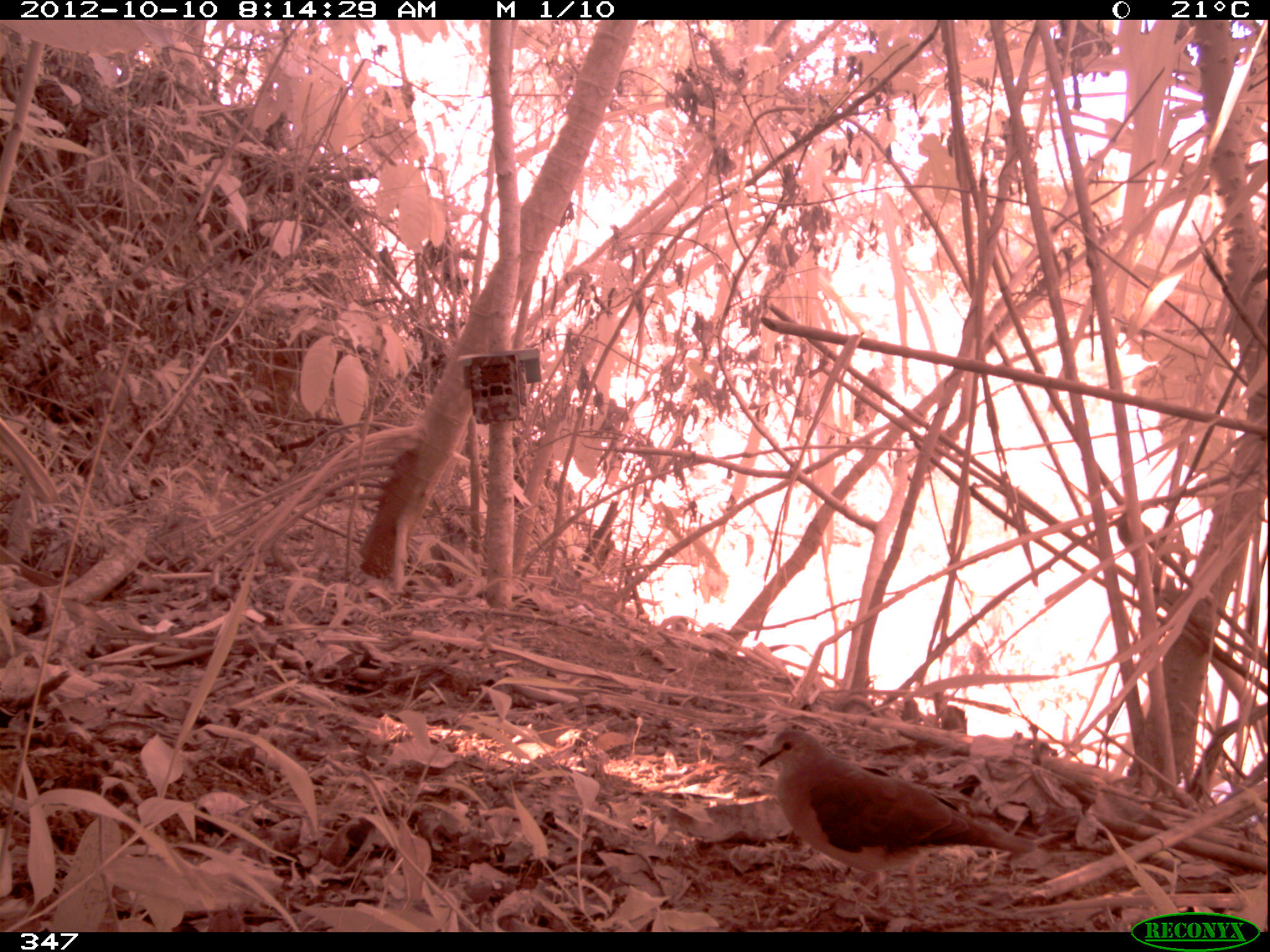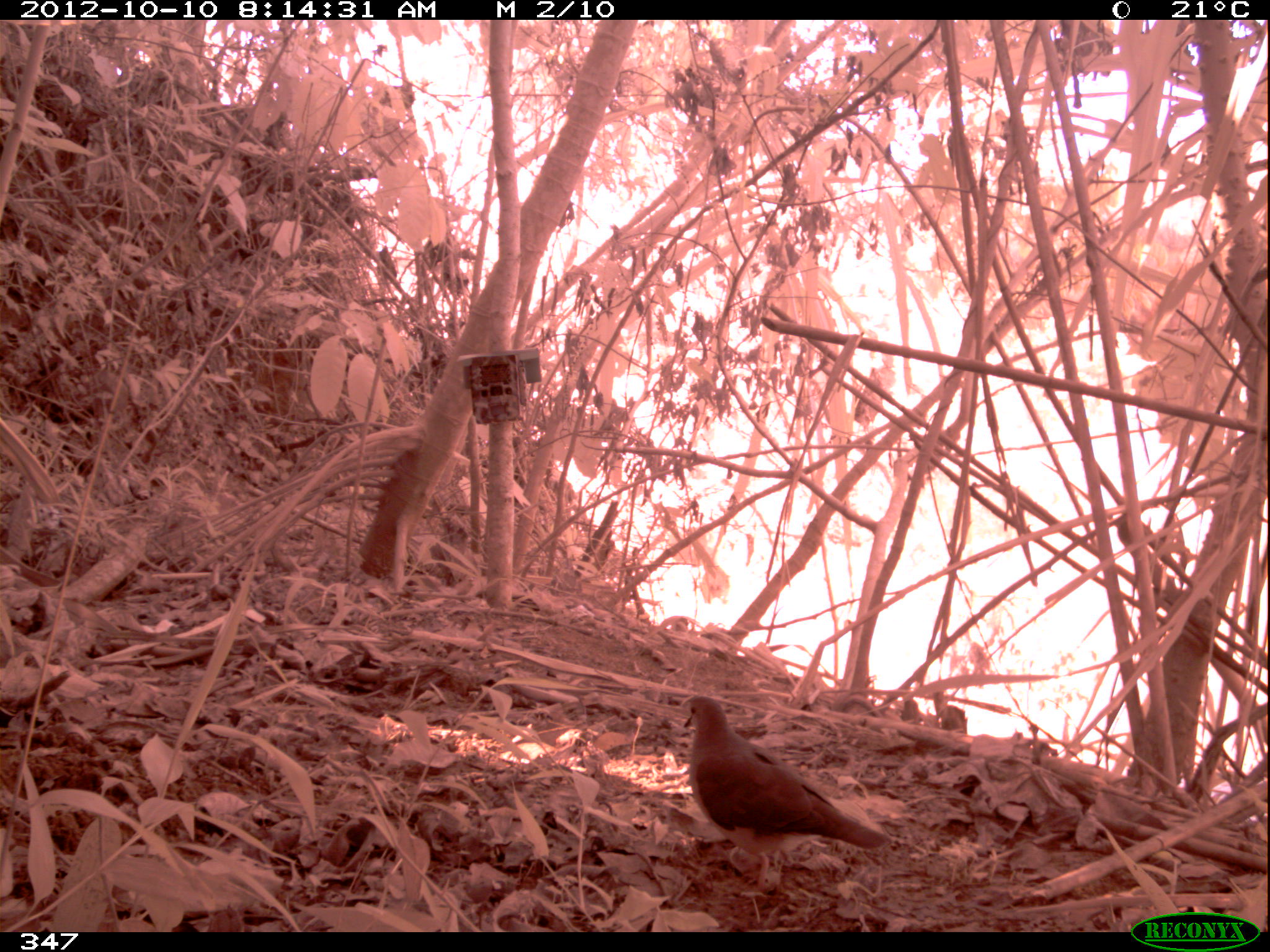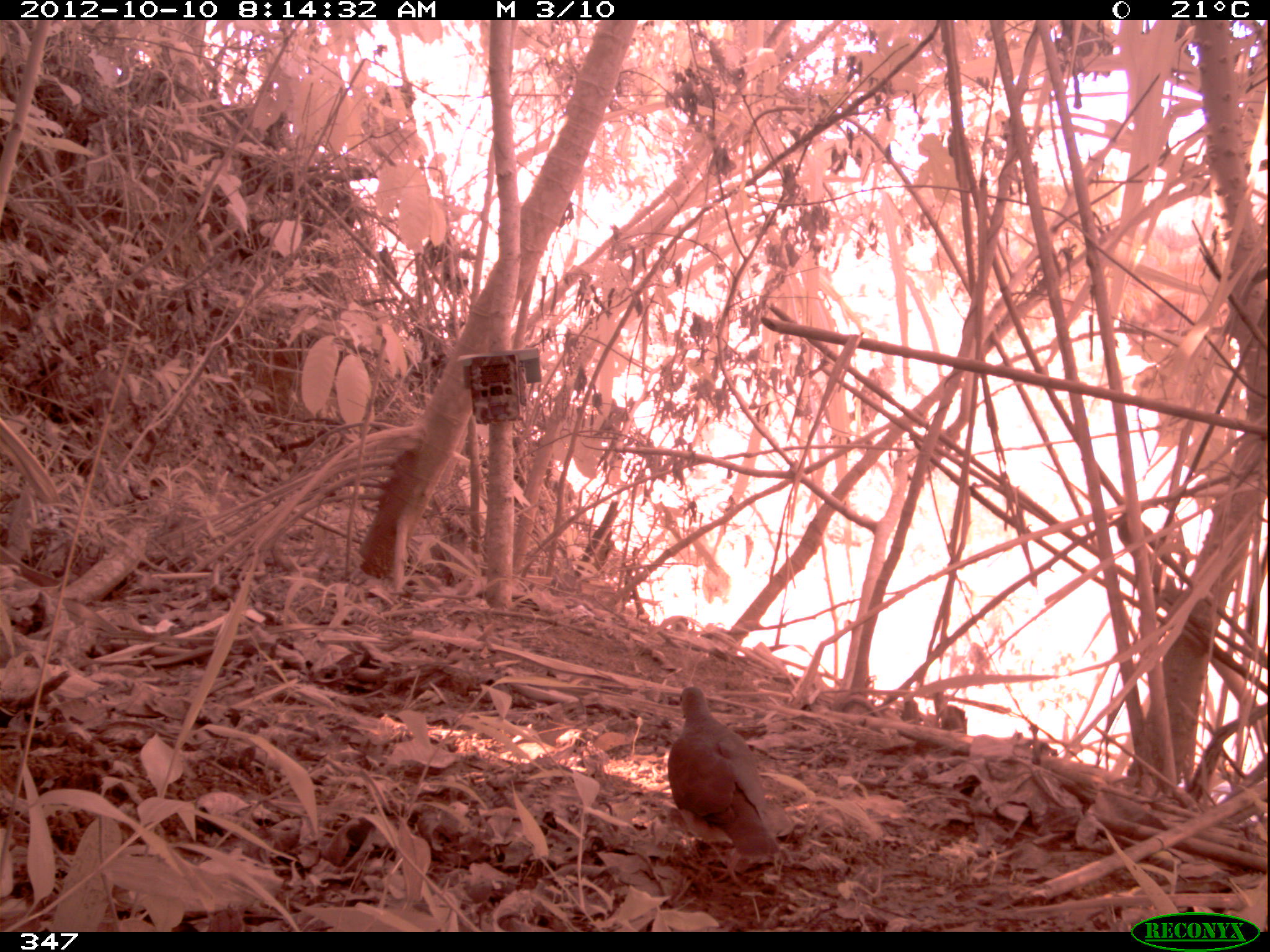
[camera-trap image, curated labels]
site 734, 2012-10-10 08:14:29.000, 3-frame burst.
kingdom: Animalia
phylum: Chordata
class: Aves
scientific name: Aves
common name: bird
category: unknown bird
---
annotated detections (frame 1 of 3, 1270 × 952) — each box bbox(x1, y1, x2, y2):
unknown bird: bbox(757, 727, 1034, 916)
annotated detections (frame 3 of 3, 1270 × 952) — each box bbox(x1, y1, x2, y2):
unknown bird: bbox(667, 686, 778, 886)